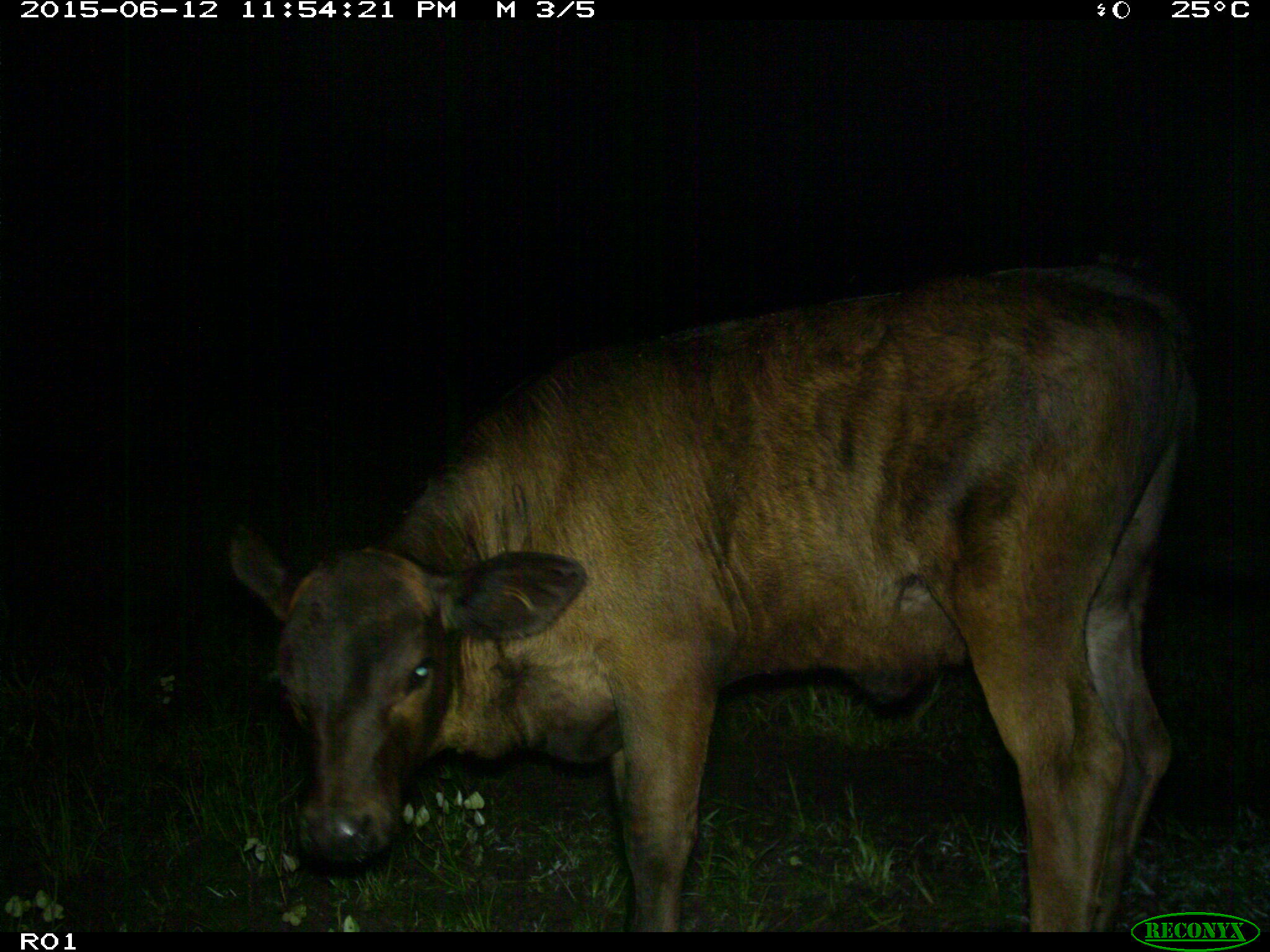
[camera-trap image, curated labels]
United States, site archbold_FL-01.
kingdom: Animalia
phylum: Chordata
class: Mammalia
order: Artiodactyla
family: Bovidae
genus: Bos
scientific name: Bos taurus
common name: domestic cow